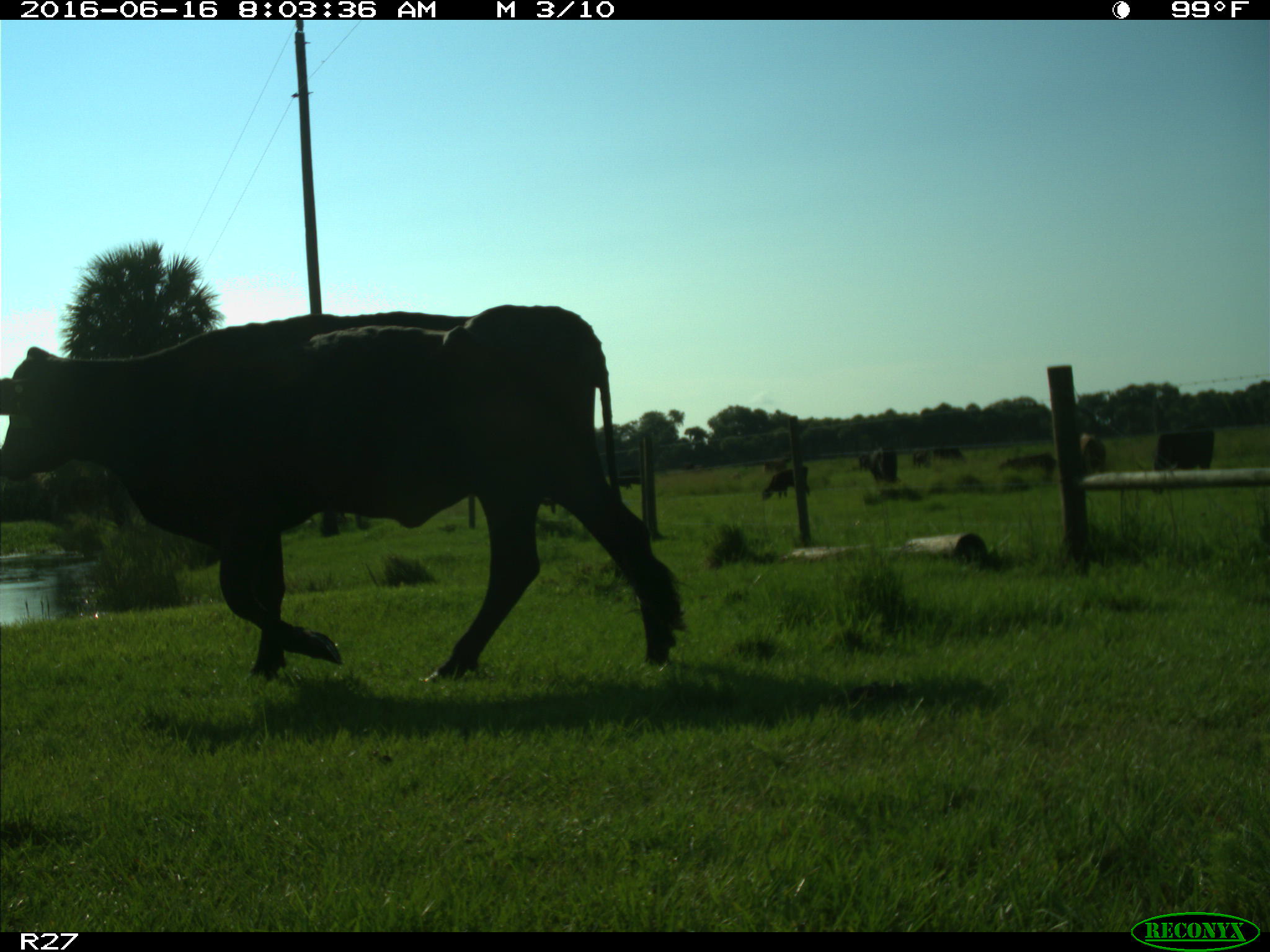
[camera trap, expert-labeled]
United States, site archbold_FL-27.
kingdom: Animalia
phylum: Chordata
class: Mammalia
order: Artiodactyla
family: Bovidae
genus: Bos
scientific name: Bos taurus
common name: domestic cow